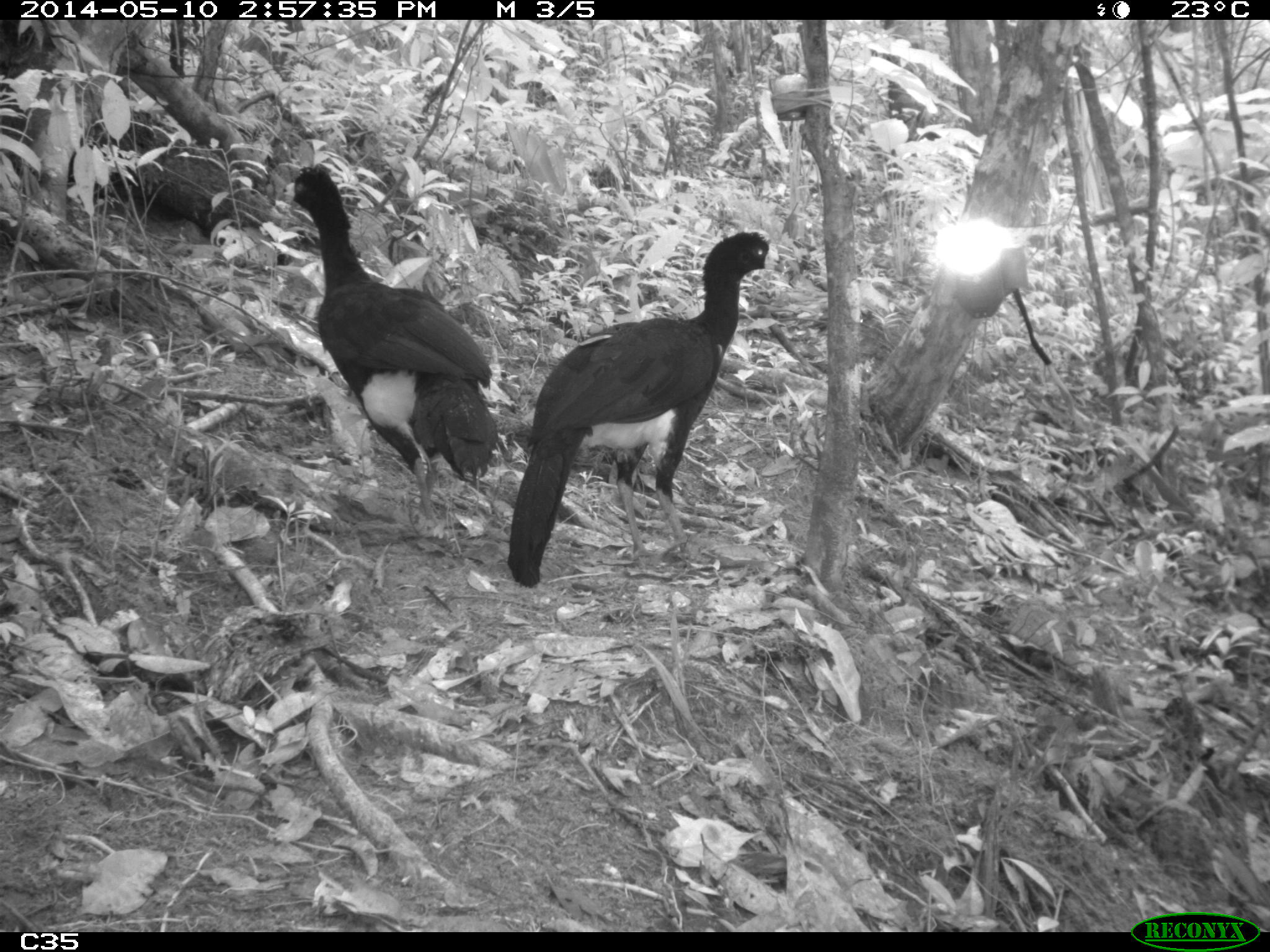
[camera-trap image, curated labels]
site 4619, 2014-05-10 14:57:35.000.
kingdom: Animalia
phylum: Chordata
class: Aves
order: Galliformes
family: Cracidae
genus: Crax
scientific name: Crax alector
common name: black curassow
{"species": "Crax alector (black curassow)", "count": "2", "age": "adult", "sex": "female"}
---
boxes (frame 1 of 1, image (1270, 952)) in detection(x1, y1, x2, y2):
crax alector: detection(501, 227, 783, 588); detection(281, 165, 499, 524)